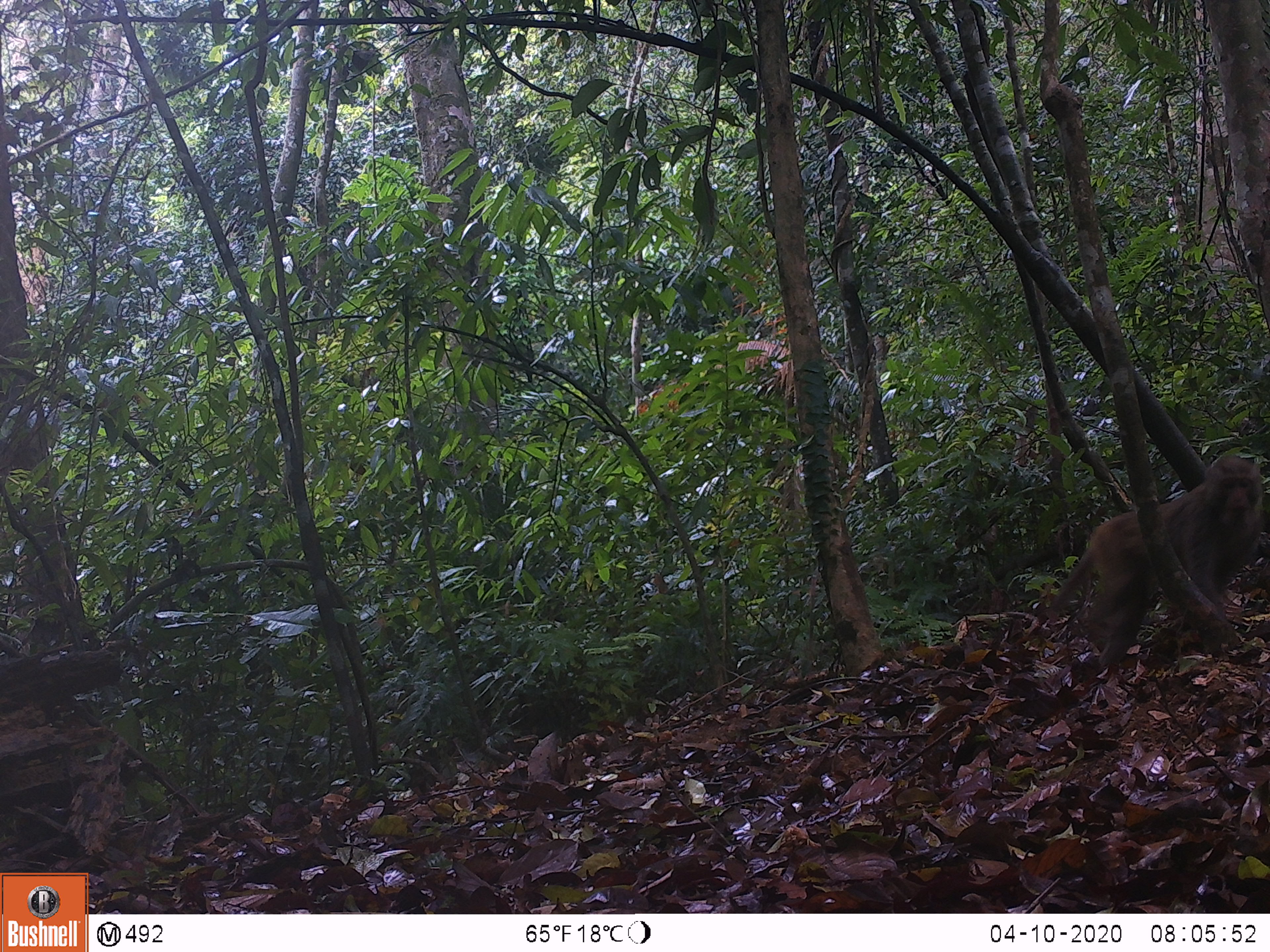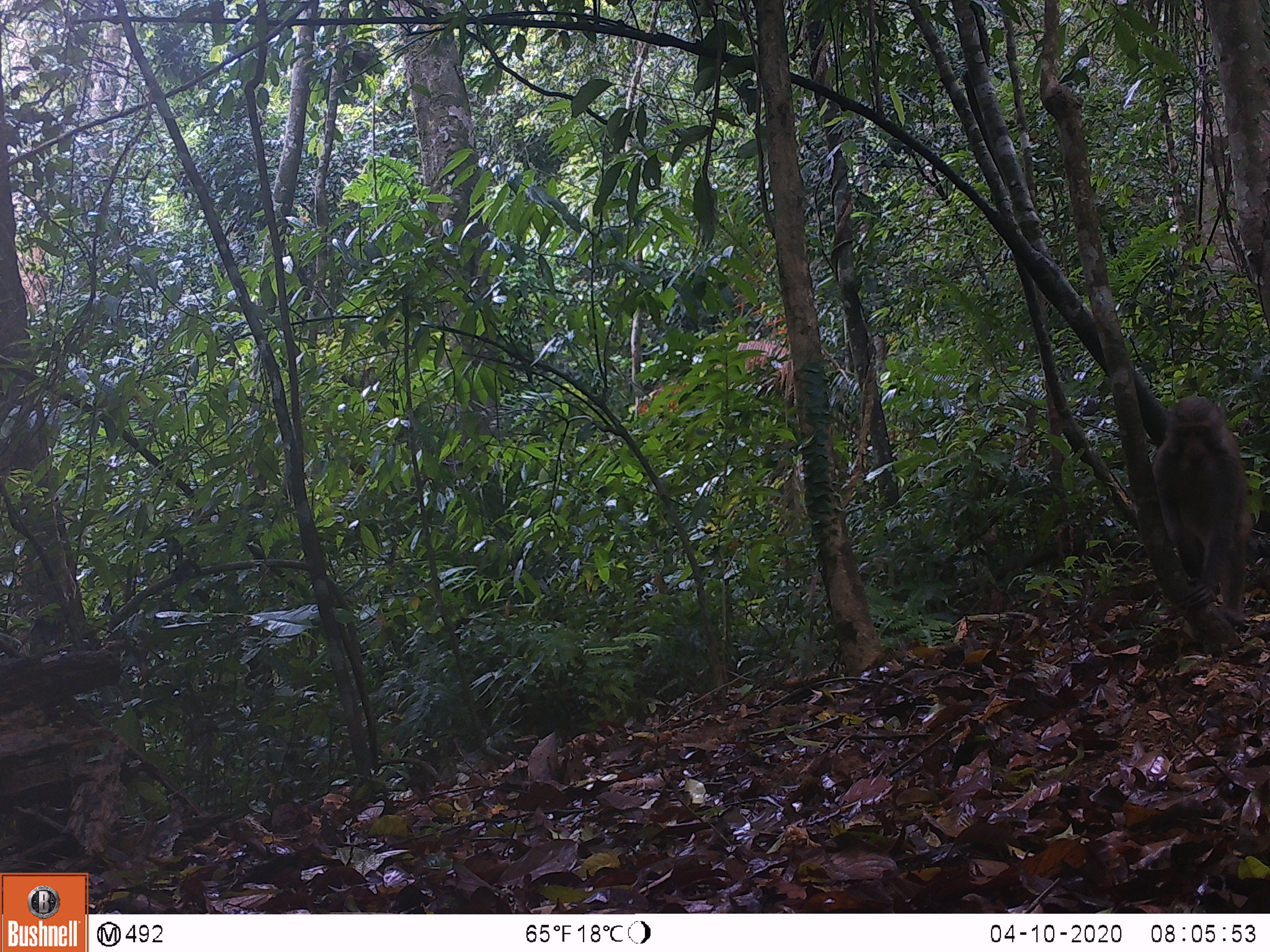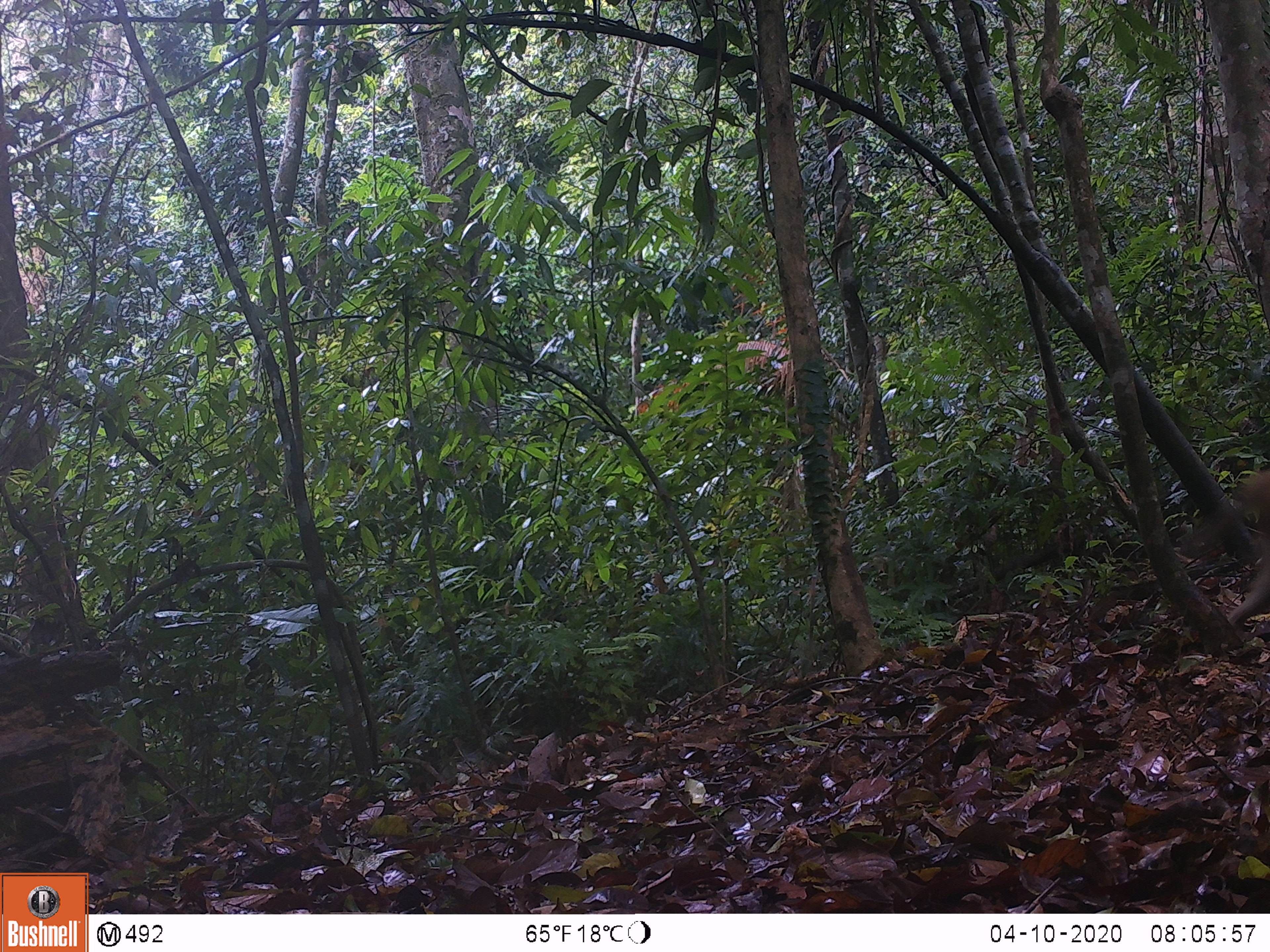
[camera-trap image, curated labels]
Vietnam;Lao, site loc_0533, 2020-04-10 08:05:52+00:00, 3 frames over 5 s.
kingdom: Animalia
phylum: Chordata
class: Mammalia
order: Primates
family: Cercopithecidae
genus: Macaca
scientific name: Macaca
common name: macaques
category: assam or rhesus macaque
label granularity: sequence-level